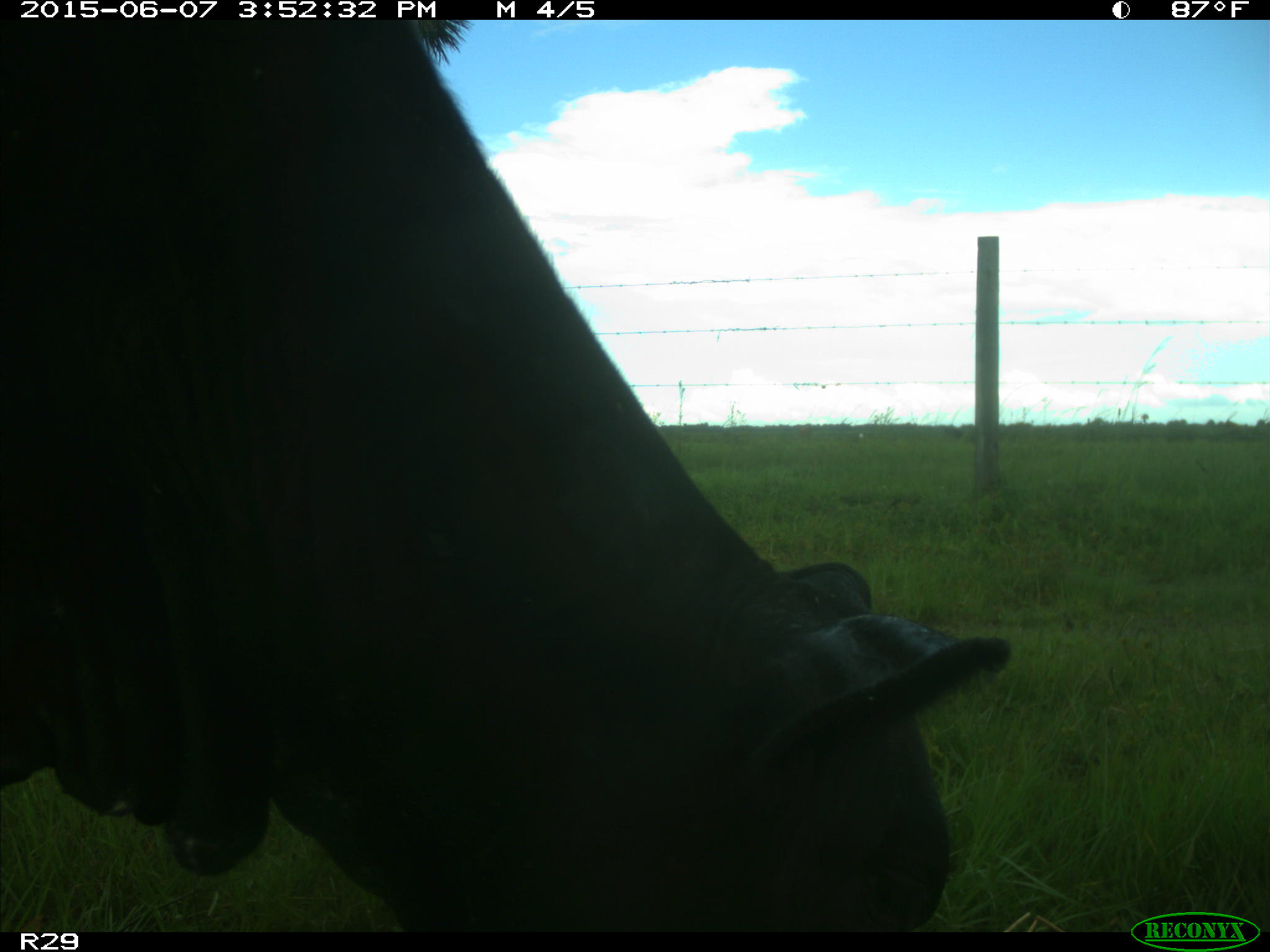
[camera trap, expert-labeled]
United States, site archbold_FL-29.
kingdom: Animalia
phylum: Chordata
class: Mammalia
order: Artiodactyla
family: Bovidae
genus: Bos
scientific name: Bos taurus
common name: domestic cow